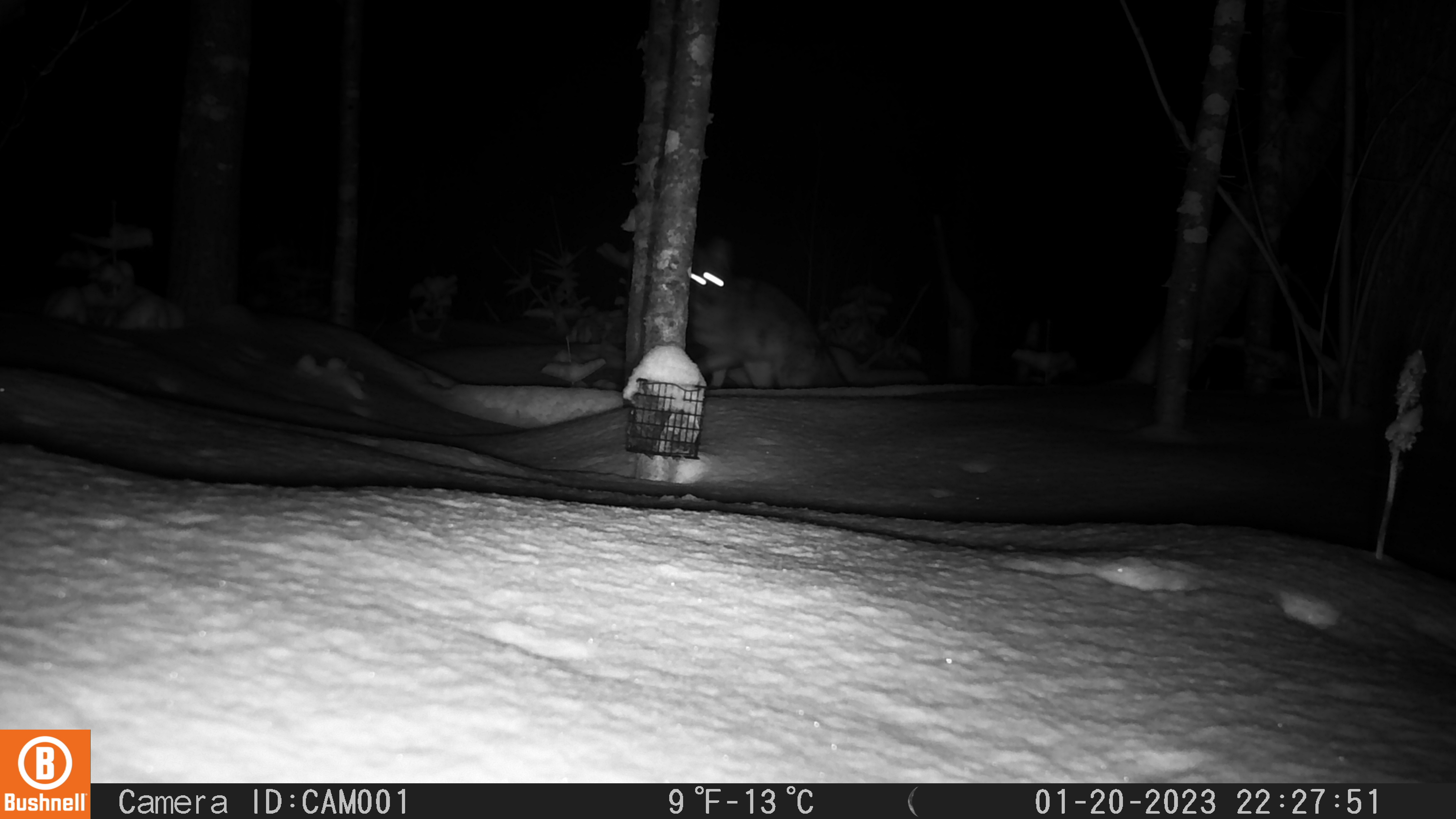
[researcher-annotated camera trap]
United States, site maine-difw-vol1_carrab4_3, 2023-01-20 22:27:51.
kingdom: Animalia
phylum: Chordata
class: Mammalia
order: Carnivora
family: Canidae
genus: Canis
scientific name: Canis latrans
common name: coyote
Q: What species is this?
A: Coyote (Canis latrans).